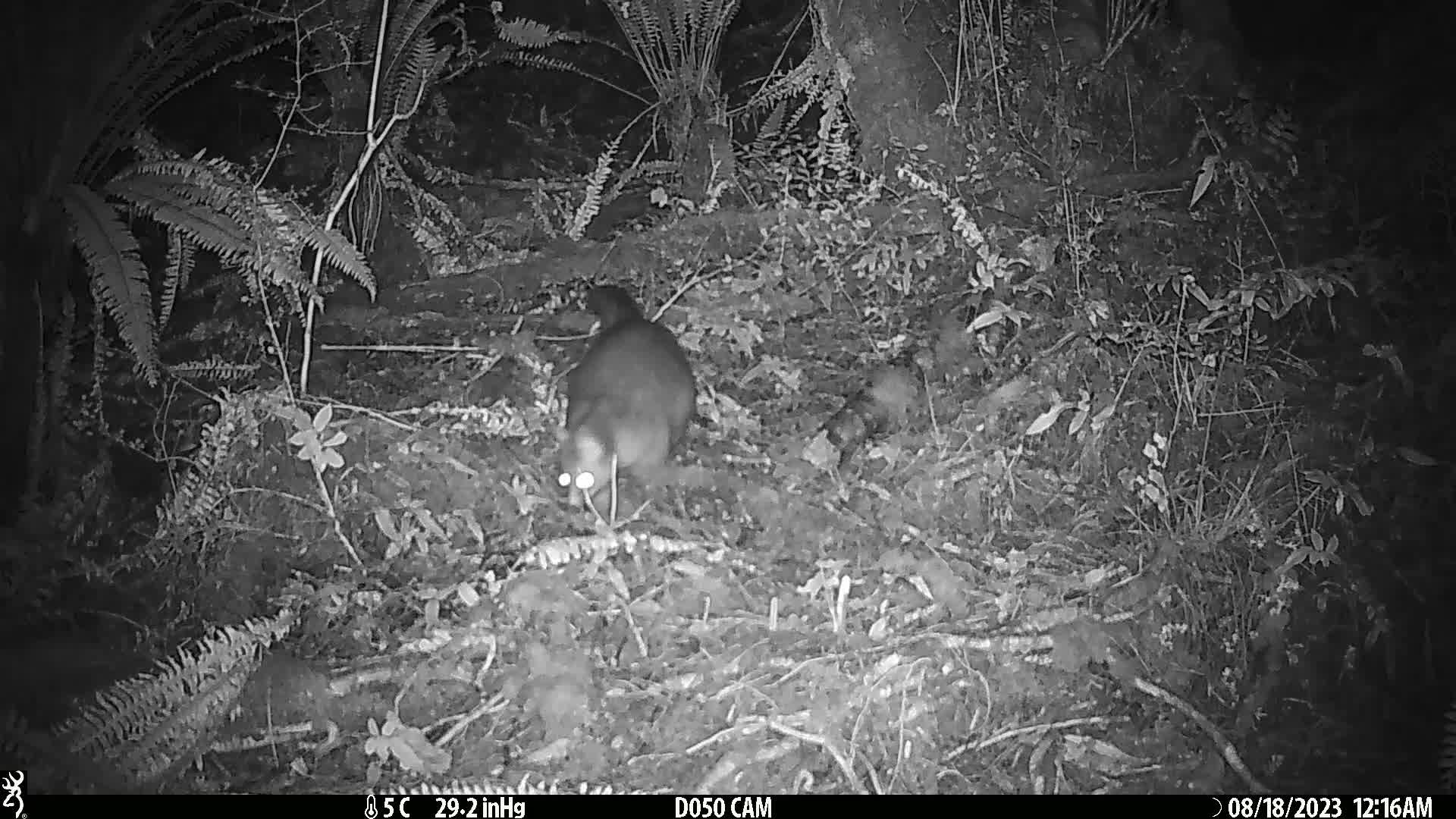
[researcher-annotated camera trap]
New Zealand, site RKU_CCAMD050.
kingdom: Animalia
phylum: Chordata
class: Mammalia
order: Diprotodontia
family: Phalangeridae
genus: Trichosurus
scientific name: Trichosurus vulpecula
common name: common brushtail possum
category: possum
Possum (common brushtail possum) (Trichosurus vulpecula).